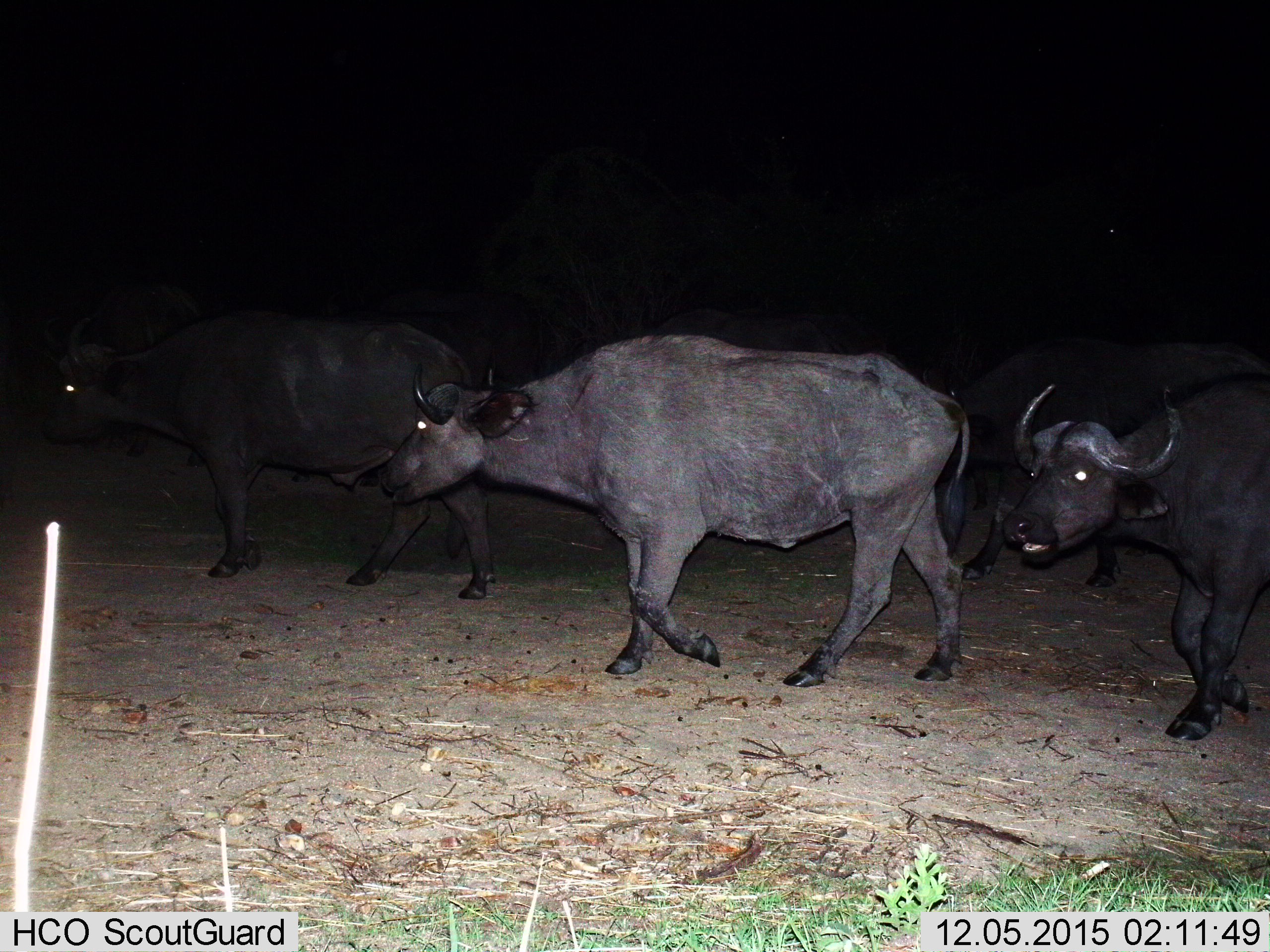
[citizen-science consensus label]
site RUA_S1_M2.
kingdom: Animalia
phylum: Chordata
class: Mammalia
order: Artiodactyla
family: Bovidae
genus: Syncerus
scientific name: Syncerus caffer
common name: african buffalo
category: buffalo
Buffalo (african buffalo) (Syncerus caffer), count 5. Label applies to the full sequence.